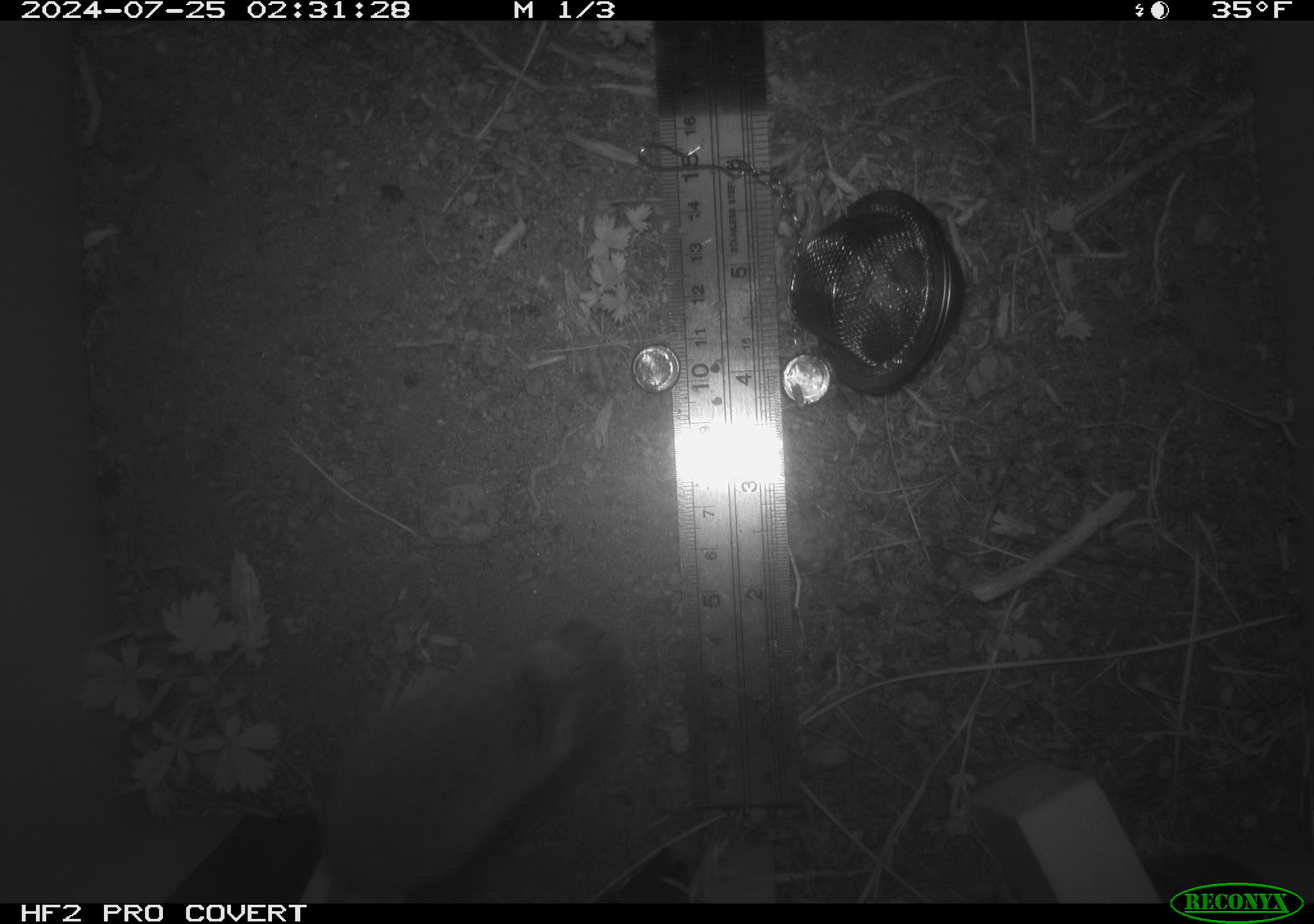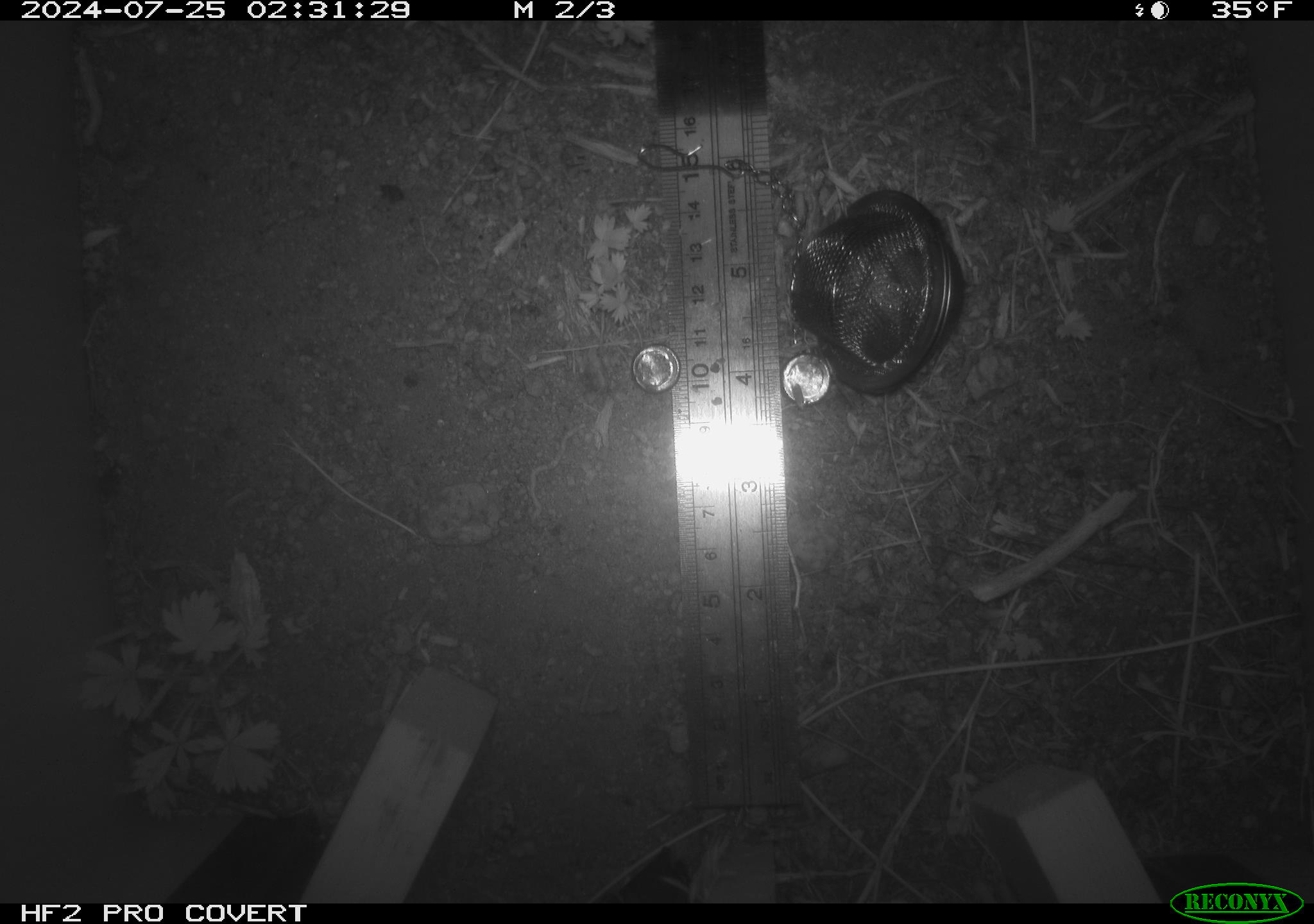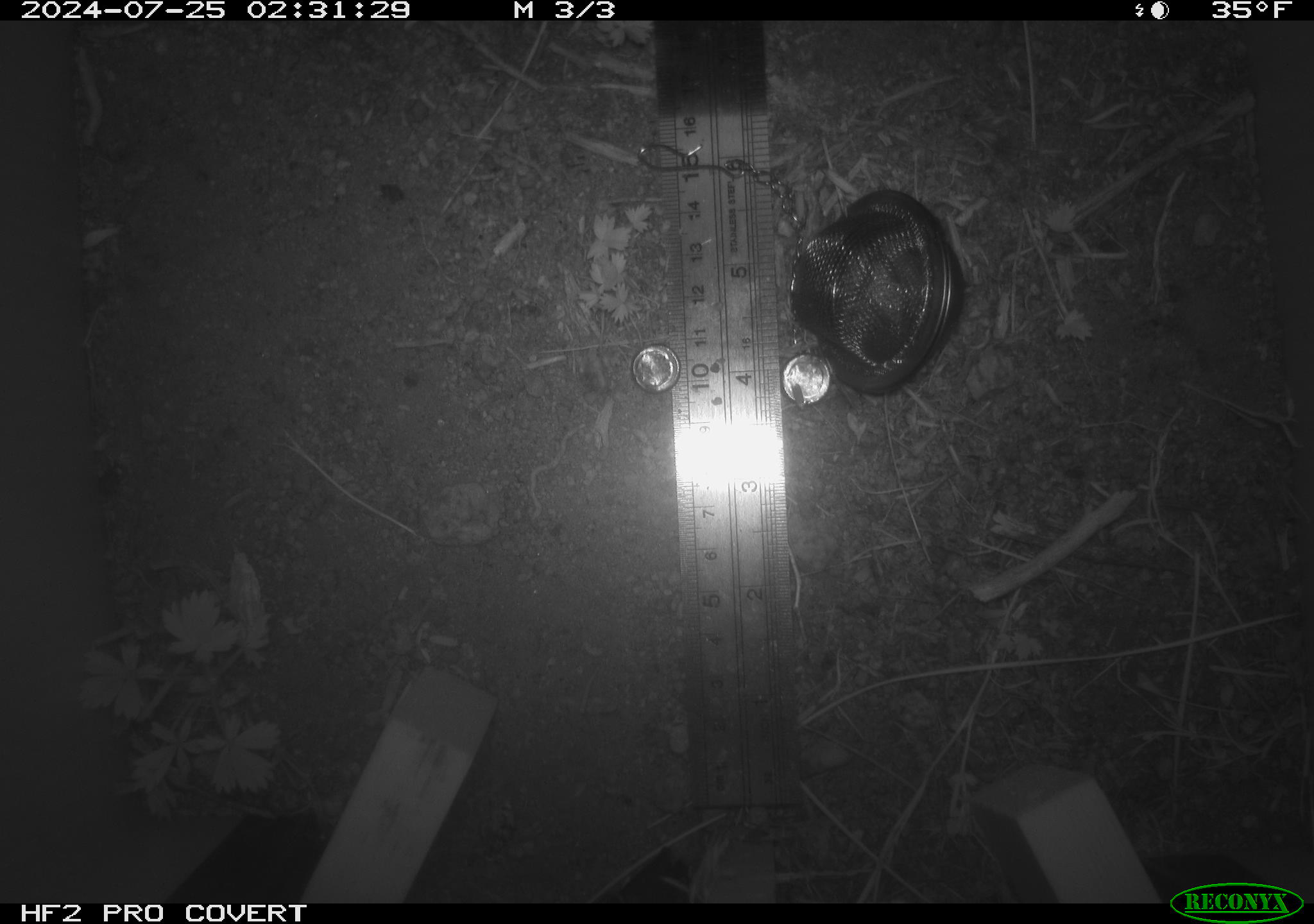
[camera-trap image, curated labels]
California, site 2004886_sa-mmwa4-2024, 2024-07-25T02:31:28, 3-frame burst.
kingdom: Animalia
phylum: Chordata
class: Mammalia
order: Rodentia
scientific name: Rodentia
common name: mouse species